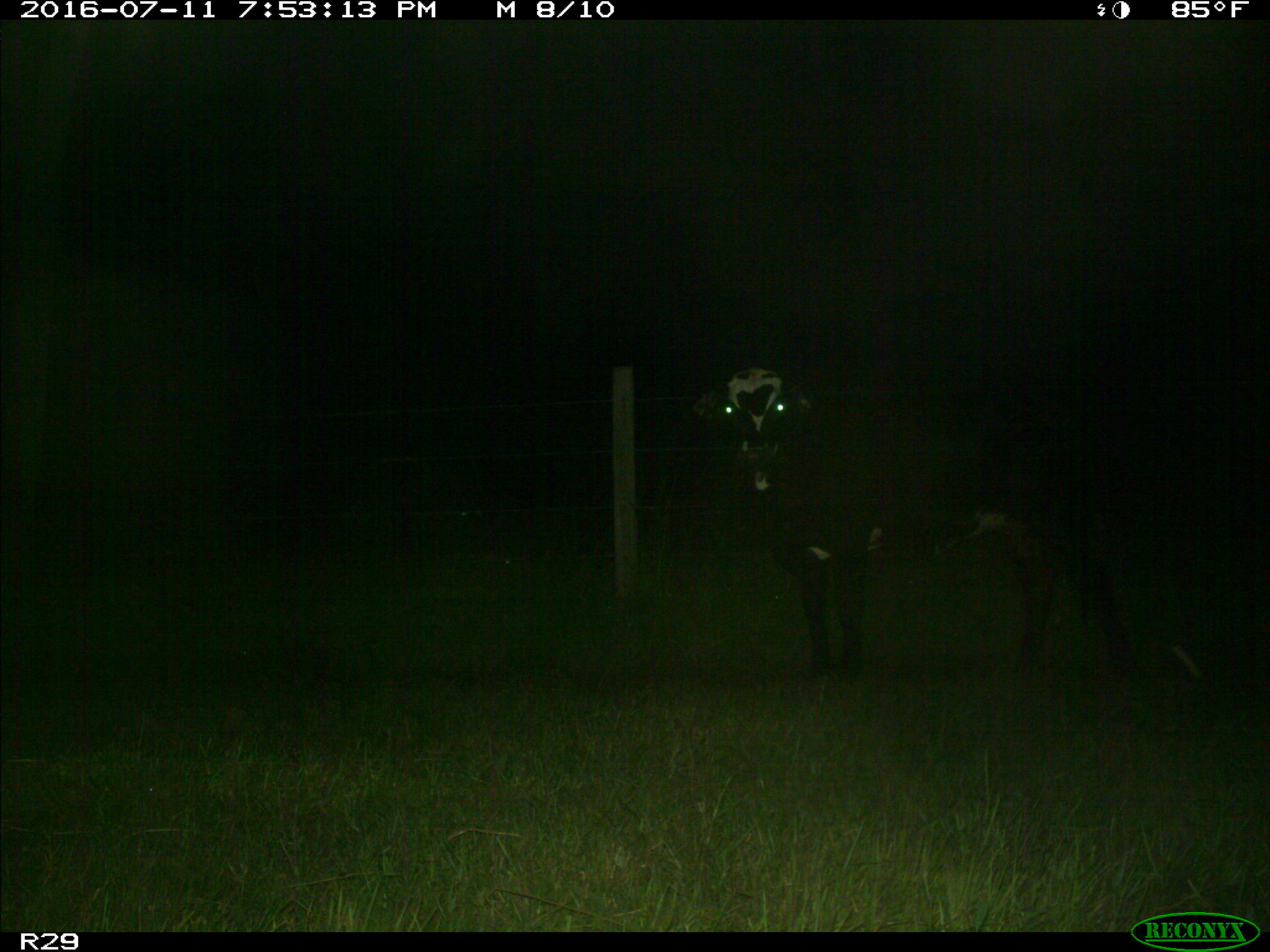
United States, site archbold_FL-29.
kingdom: Animalia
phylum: Chordata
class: Mammalia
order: Artiodactyla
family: Bovidae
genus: Bos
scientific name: Bos taurus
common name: domestic cow